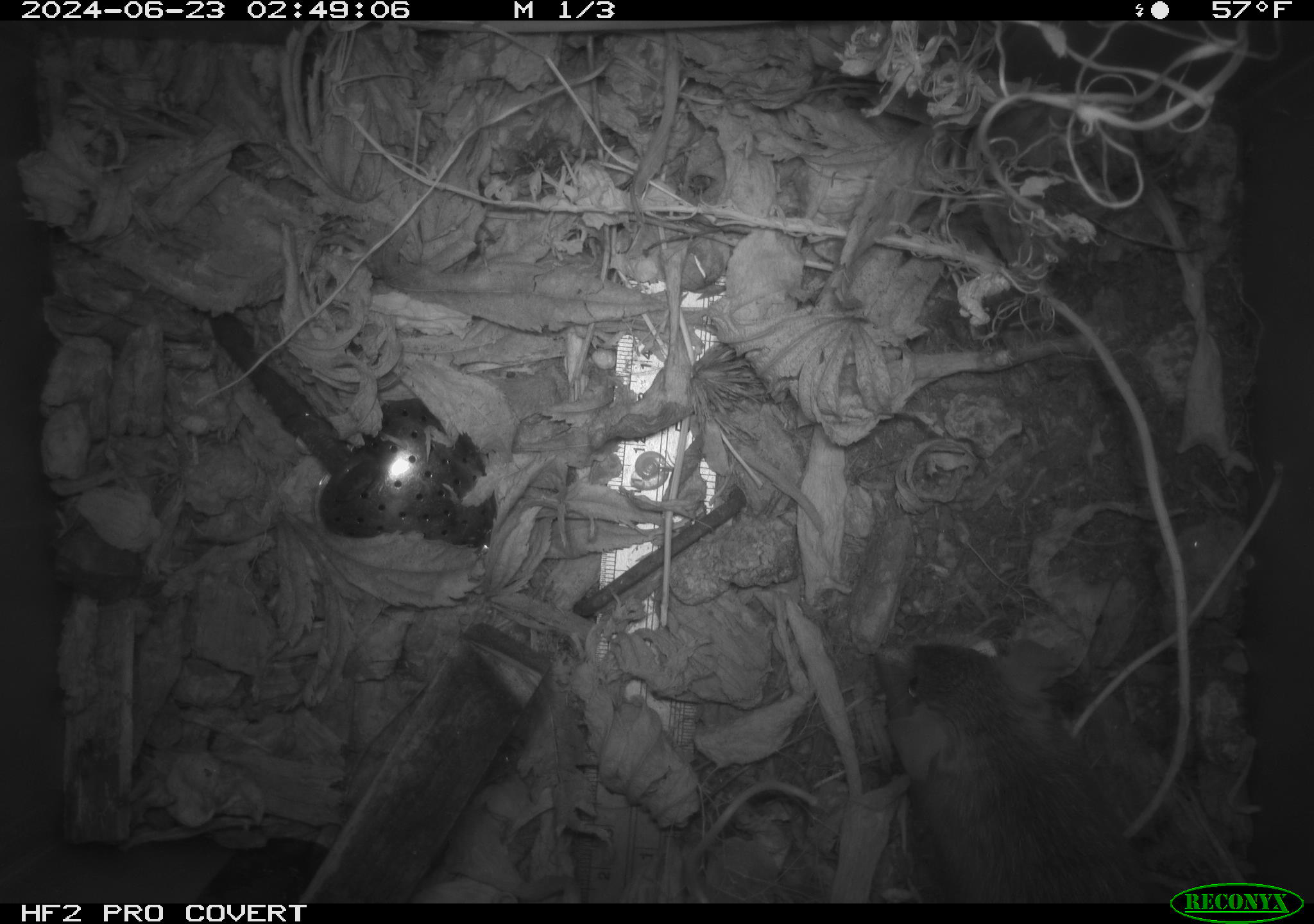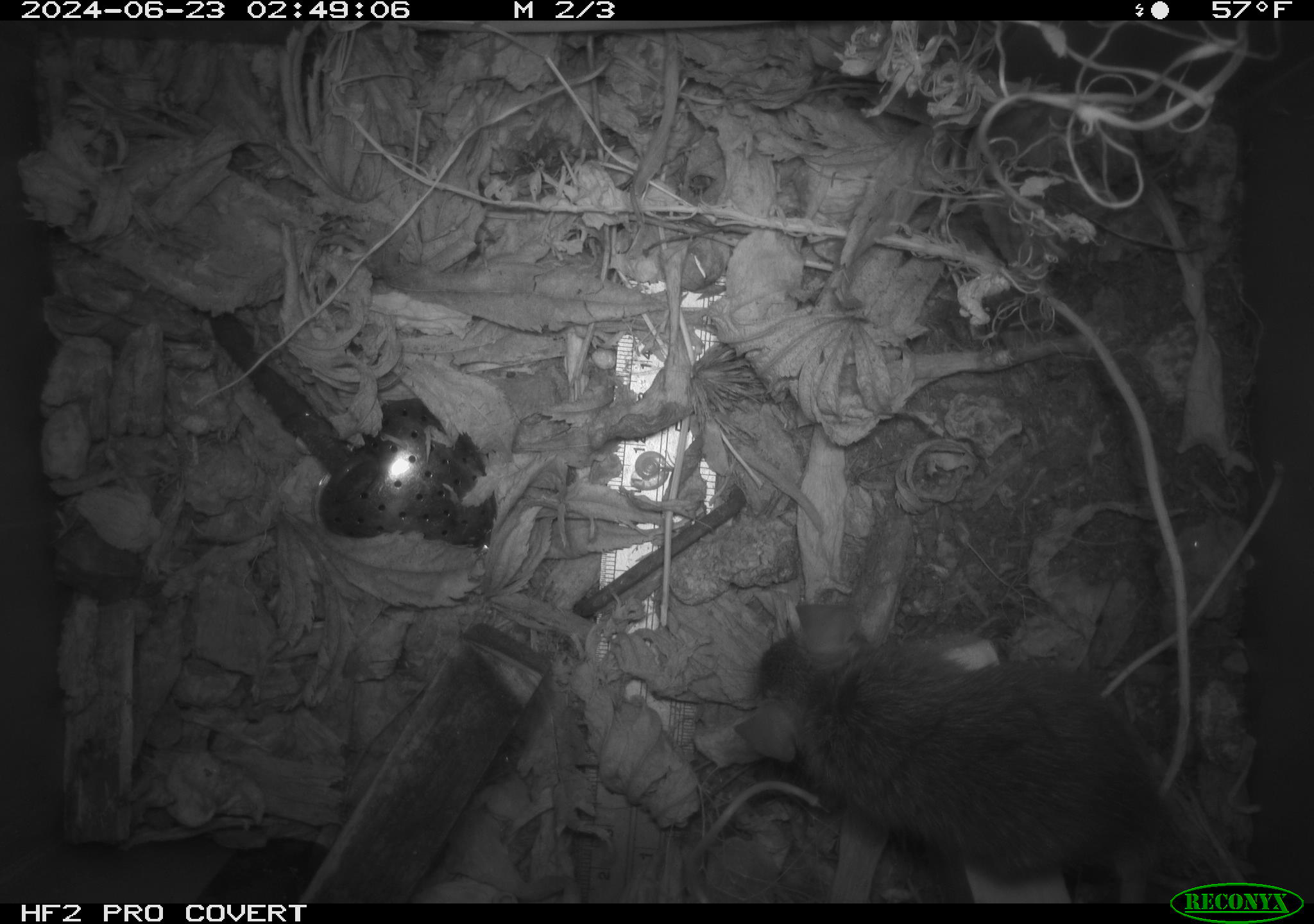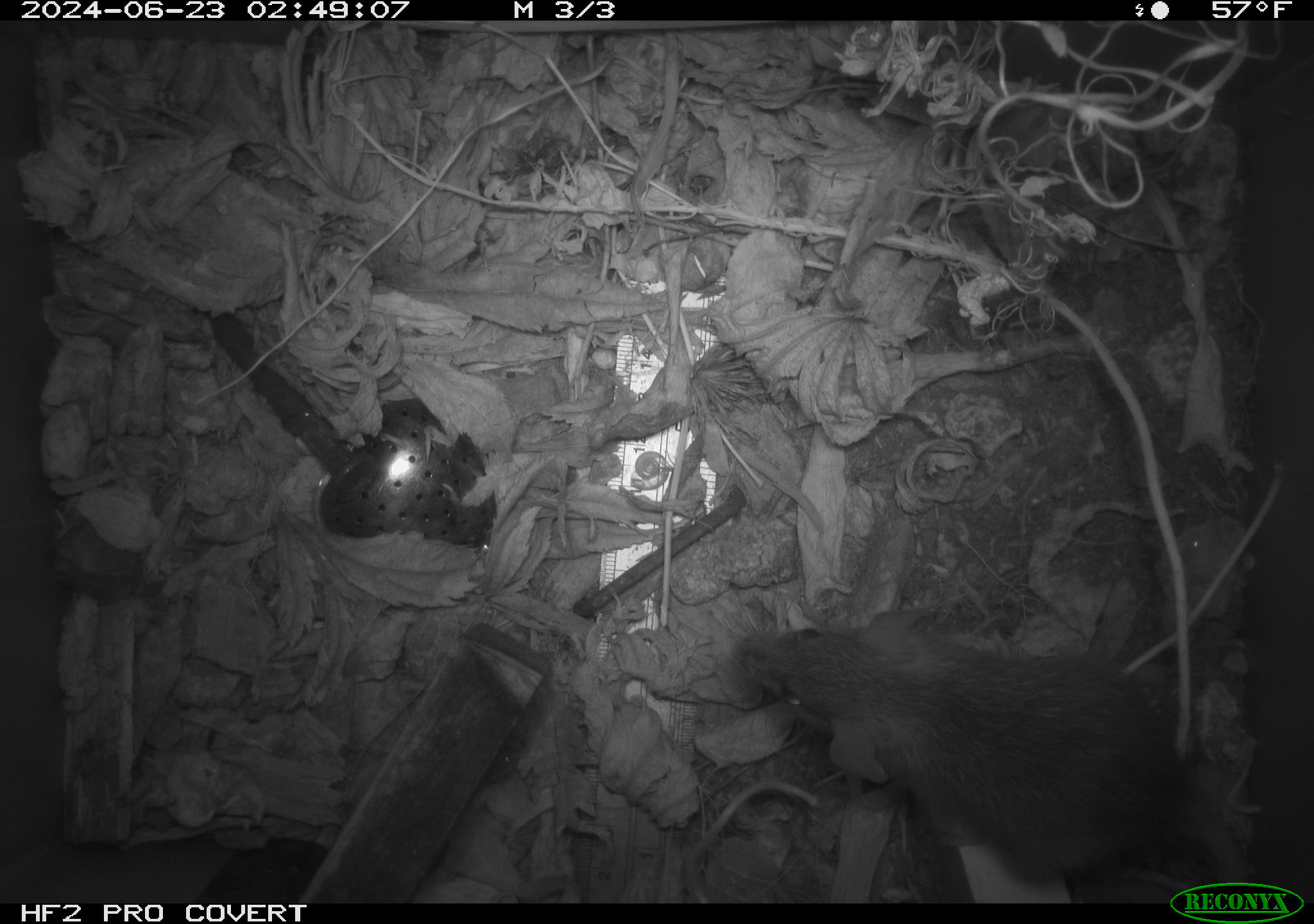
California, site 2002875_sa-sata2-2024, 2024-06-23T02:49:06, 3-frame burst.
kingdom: Animalia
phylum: Chordata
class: Mammalia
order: Rodentia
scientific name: Rodentia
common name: mouse species